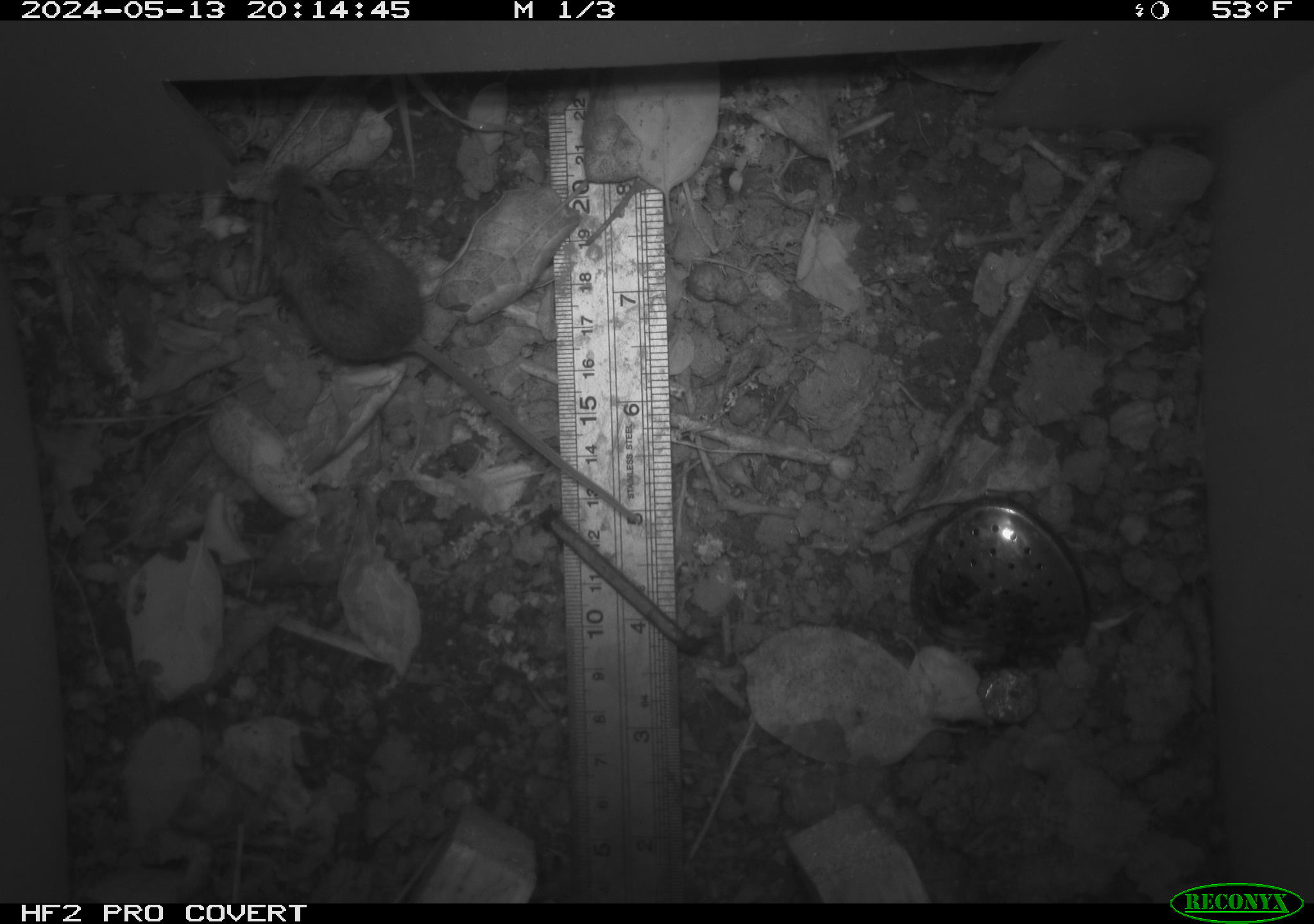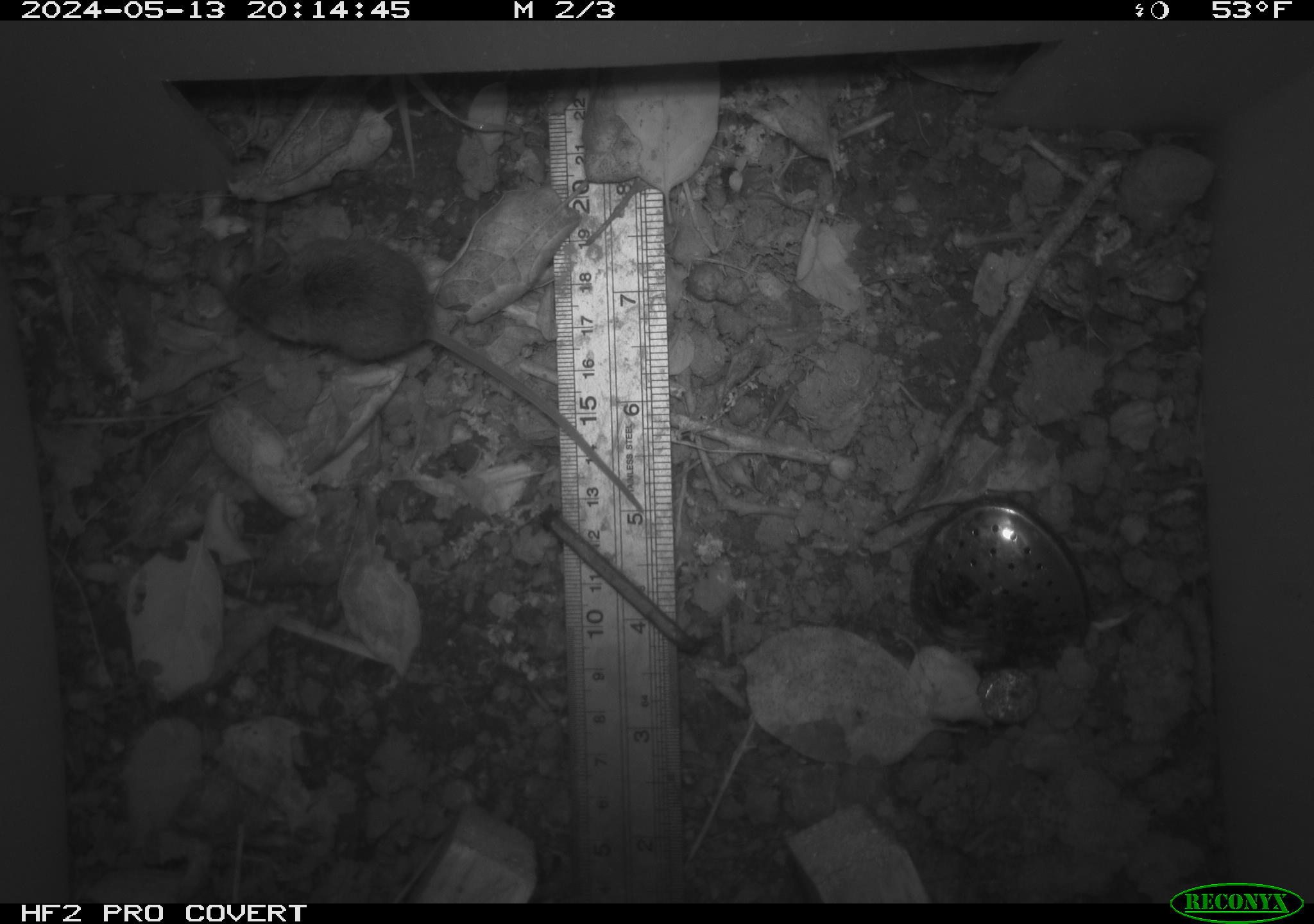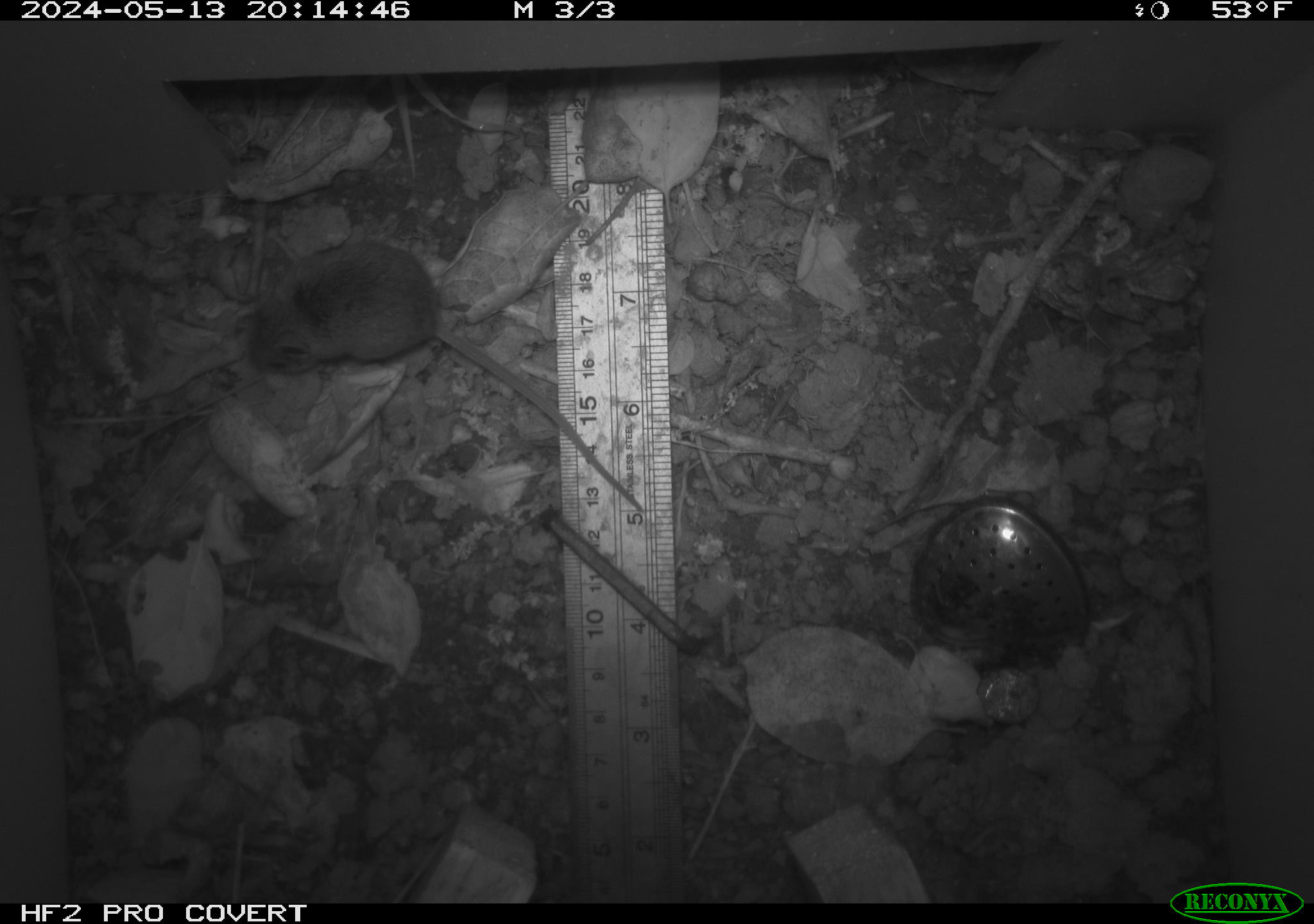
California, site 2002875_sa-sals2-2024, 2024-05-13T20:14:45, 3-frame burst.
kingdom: Animalia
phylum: Chordata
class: Mammalia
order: Rodentia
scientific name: Rodentia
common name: mouse species